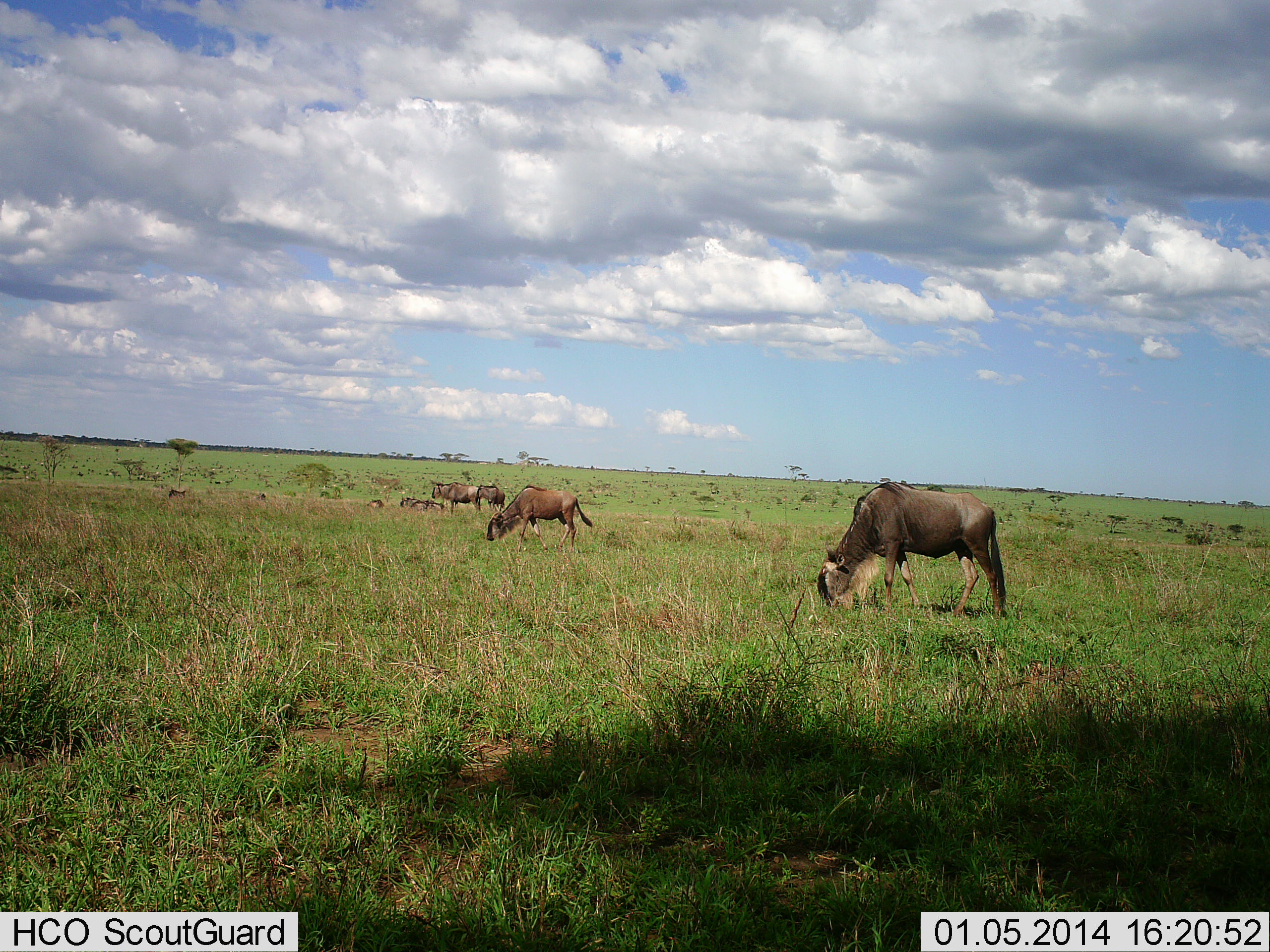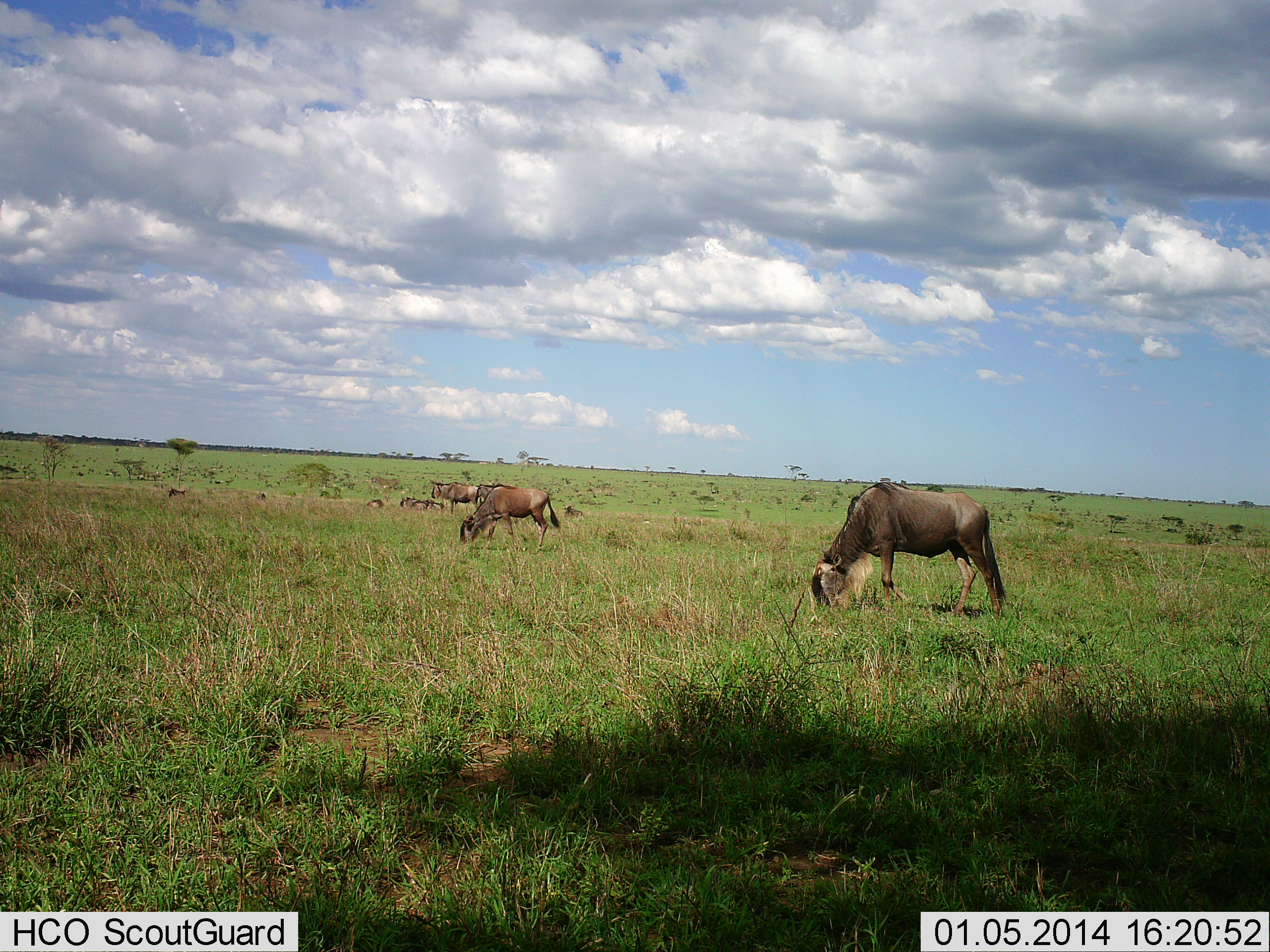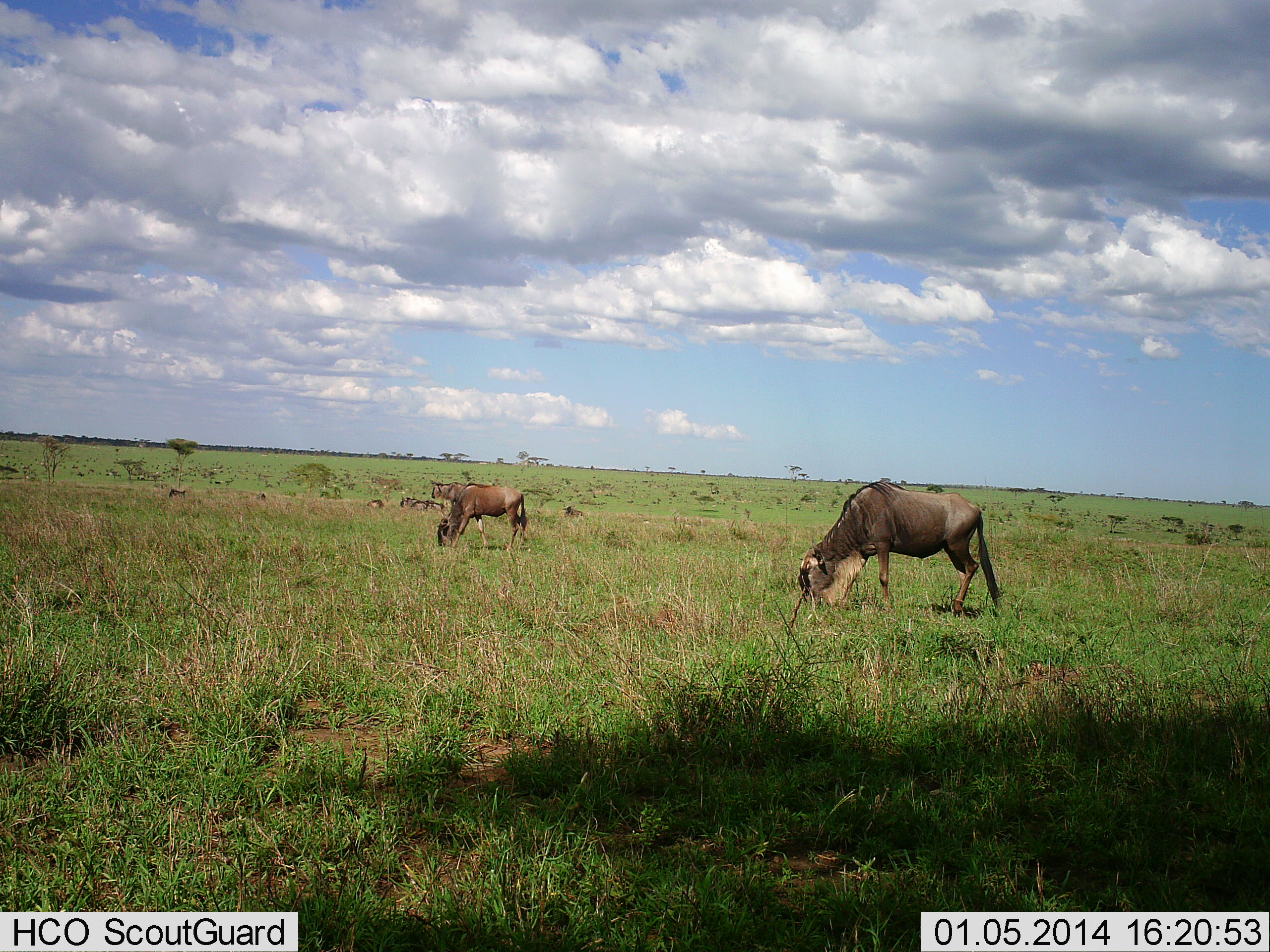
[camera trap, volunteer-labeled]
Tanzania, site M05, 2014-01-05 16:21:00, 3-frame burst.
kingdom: Animalia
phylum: Chordata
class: Mammalia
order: Artiodactyla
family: Bovidae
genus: Connochaetes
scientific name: Connochaetes taurinus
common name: blue wildebeest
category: wildebeest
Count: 6.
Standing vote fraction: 40%.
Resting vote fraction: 40%.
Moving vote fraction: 40%.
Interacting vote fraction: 0%.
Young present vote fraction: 10%.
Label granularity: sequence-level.